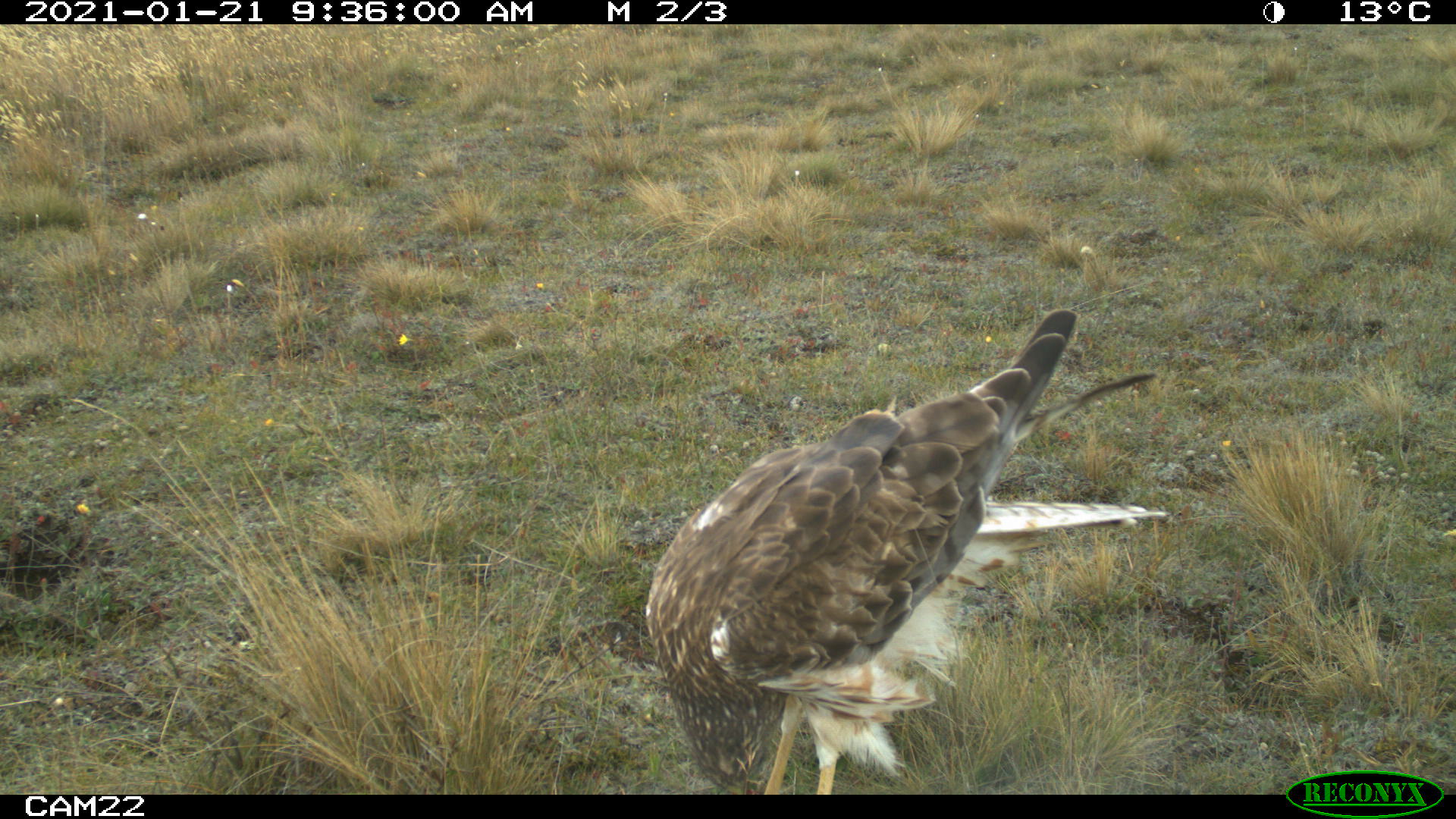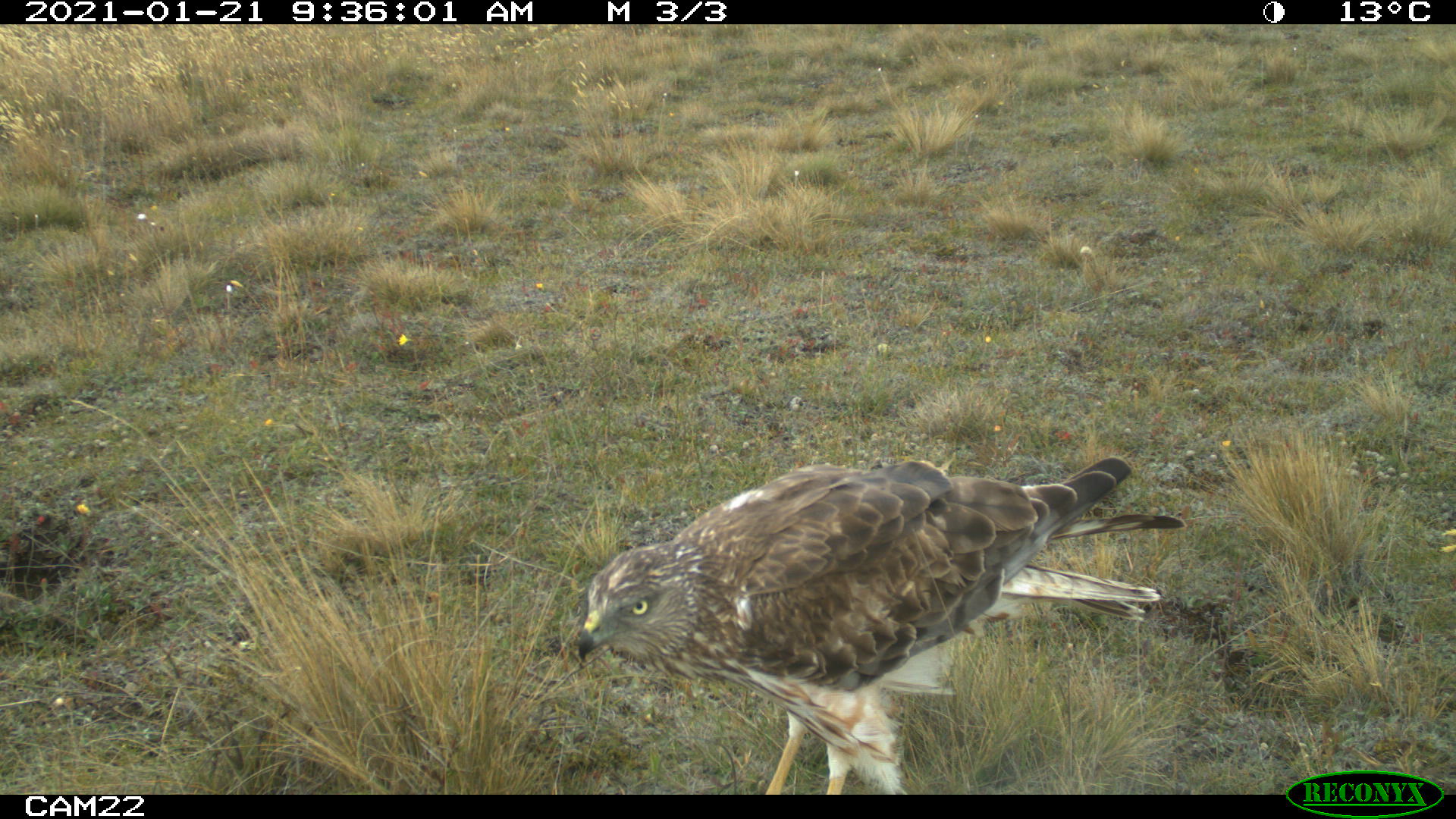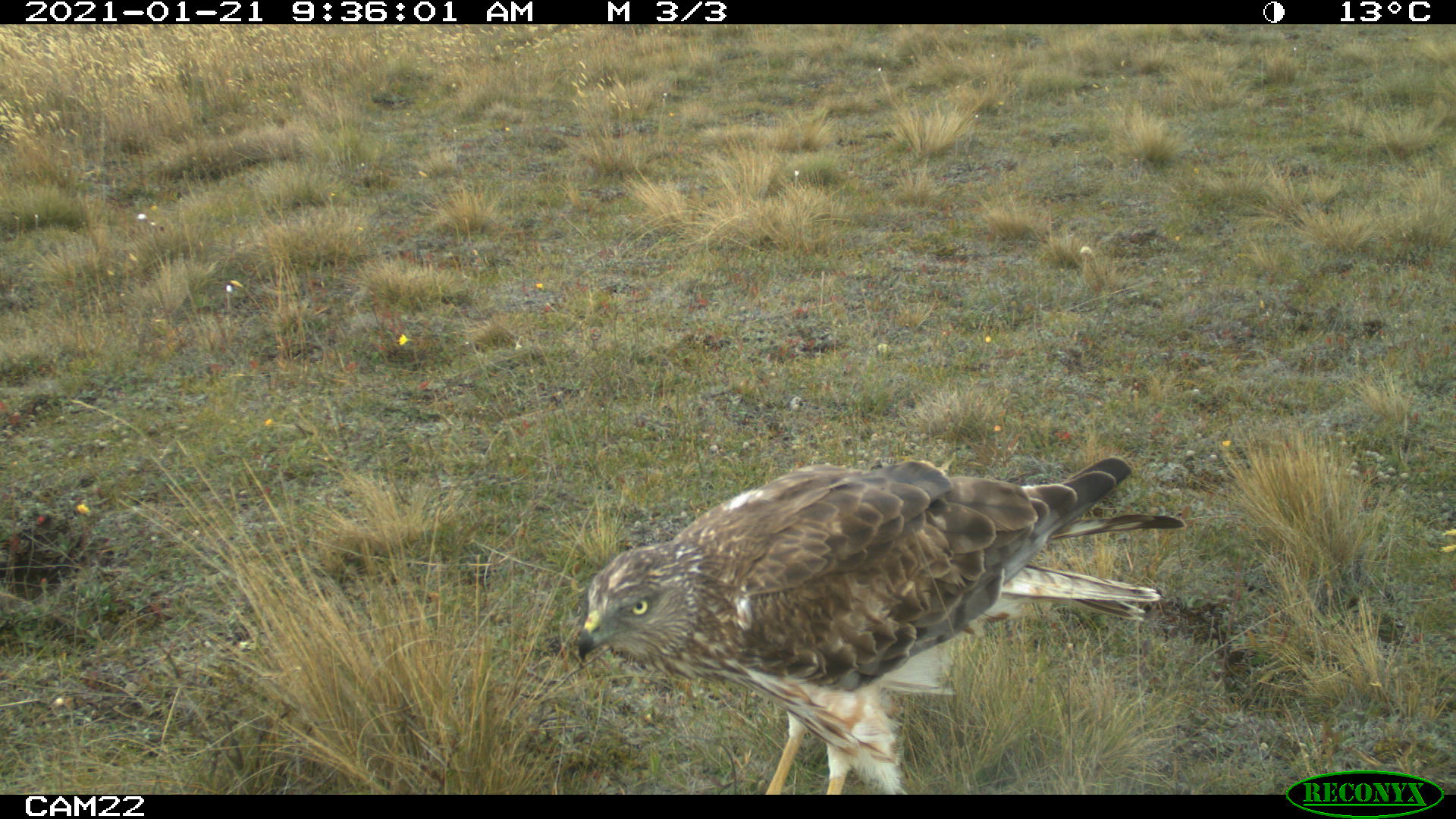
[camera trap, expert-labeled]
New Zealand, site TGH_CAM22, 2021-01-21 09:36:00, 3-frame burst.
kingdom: Animalia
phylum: Chordata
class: Aves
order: Accipitriformes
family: Accipitridae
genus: Circus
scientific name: Circus approximans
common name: swamp harrier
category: harrier